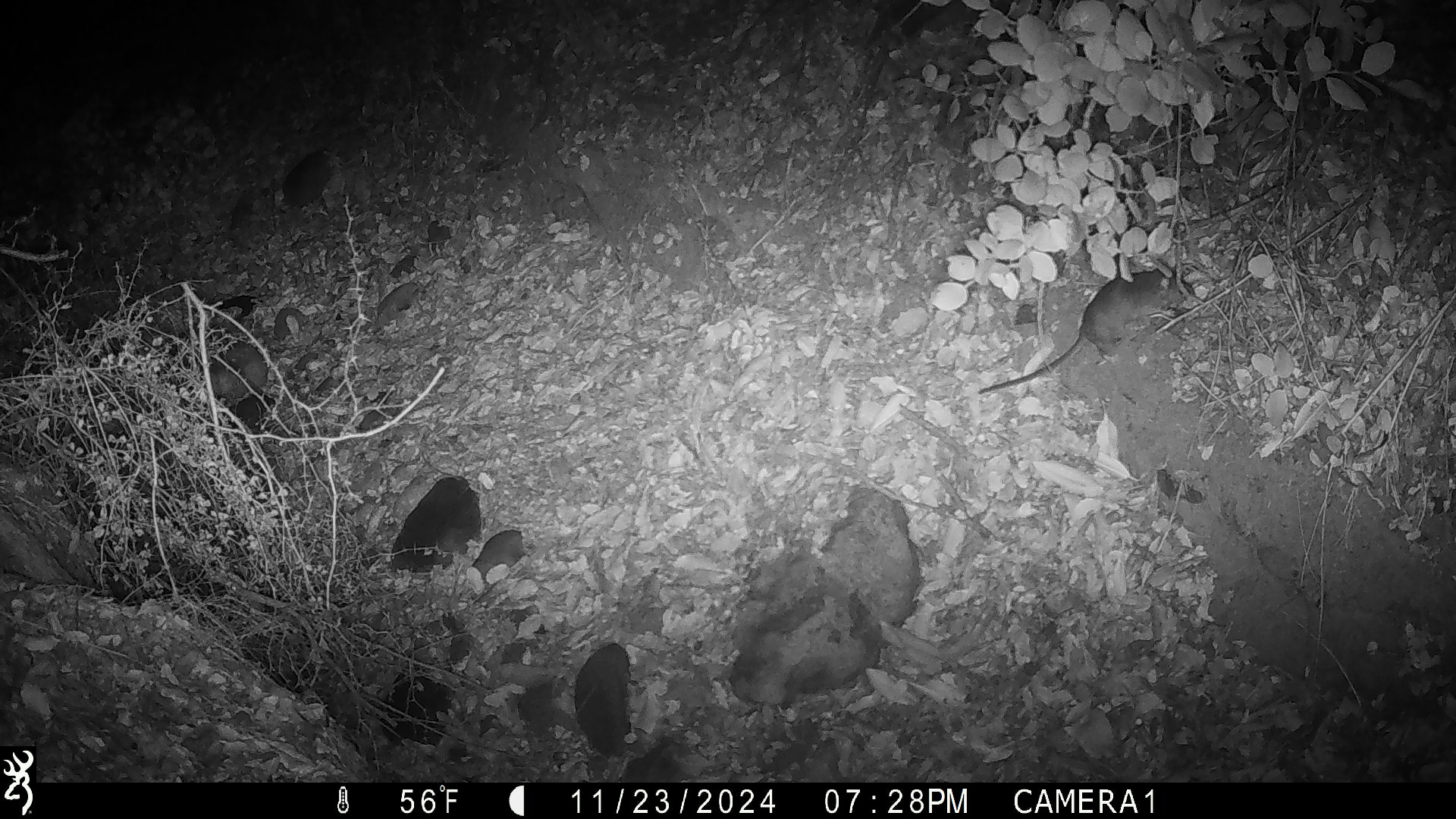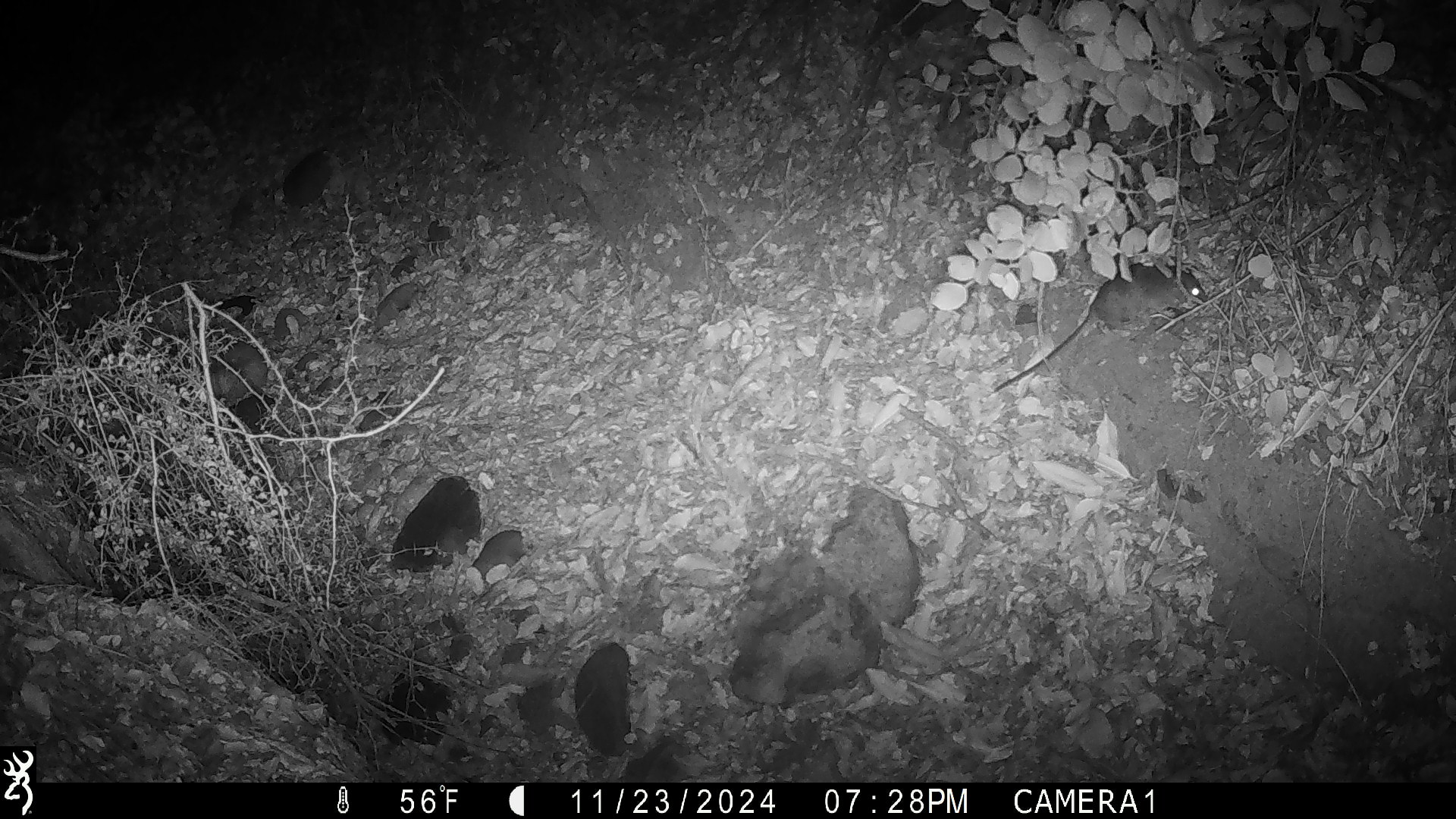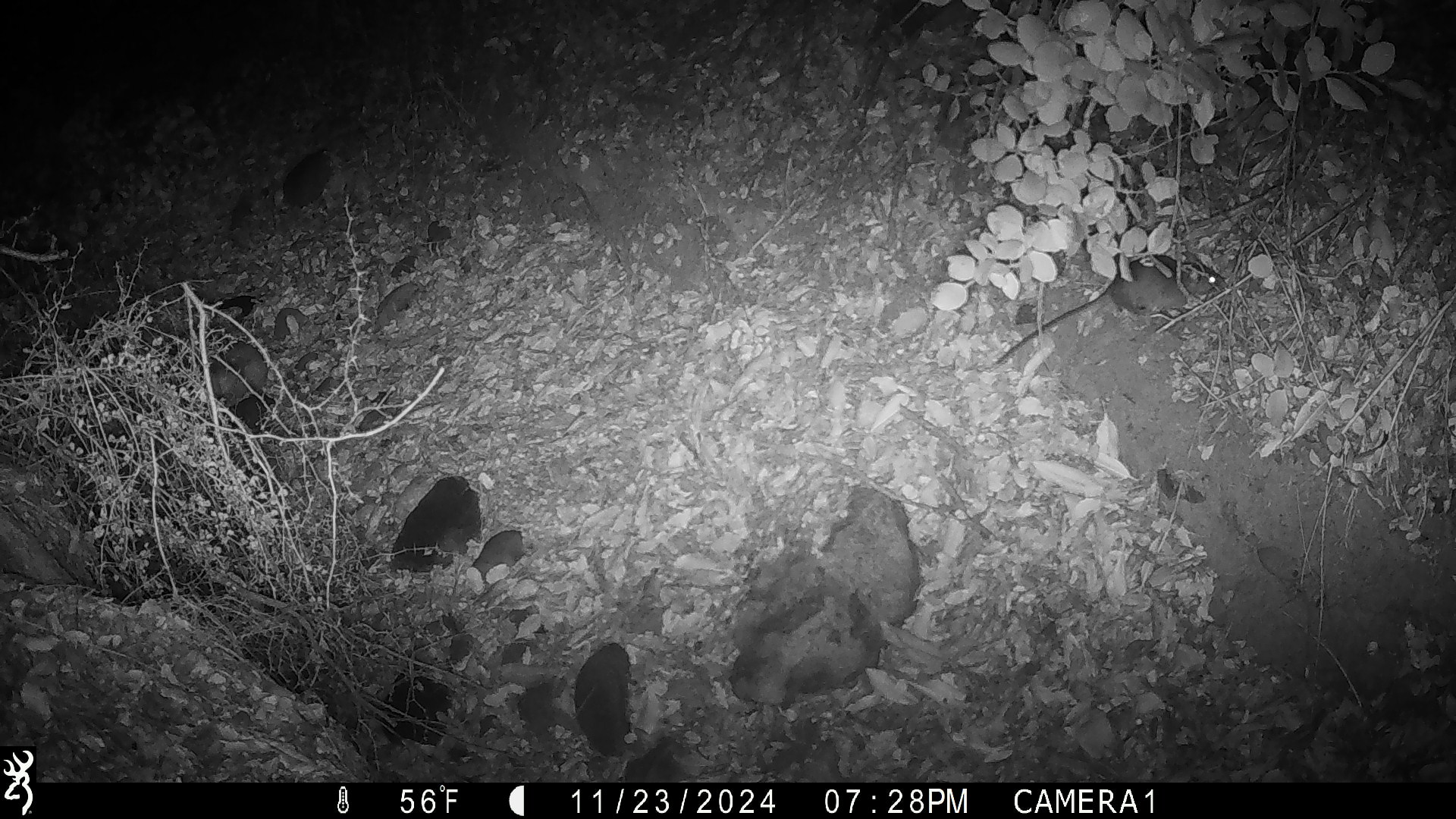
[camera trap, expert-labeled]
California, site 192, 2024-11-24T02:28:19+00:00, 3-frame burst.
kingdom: Animalia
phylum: Chordata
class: Mammalia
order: Rodentia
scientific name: Rodentia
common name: mouse or rat